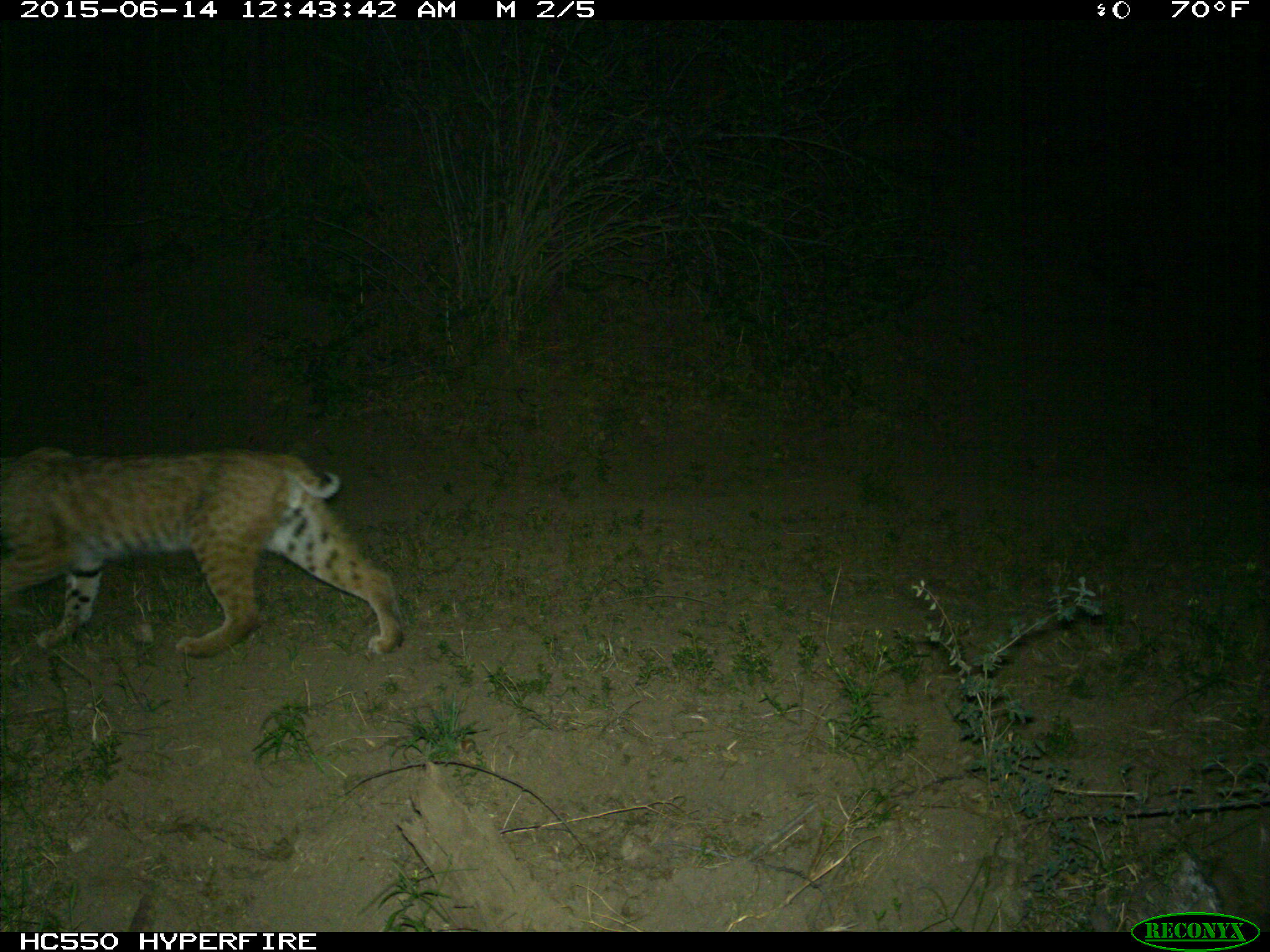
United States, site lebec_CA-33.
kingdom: Animalia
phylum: Chordata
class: Mammalia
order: Carnivora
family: Felidae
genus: Lynx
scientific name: Lynx rufus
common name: bobcat